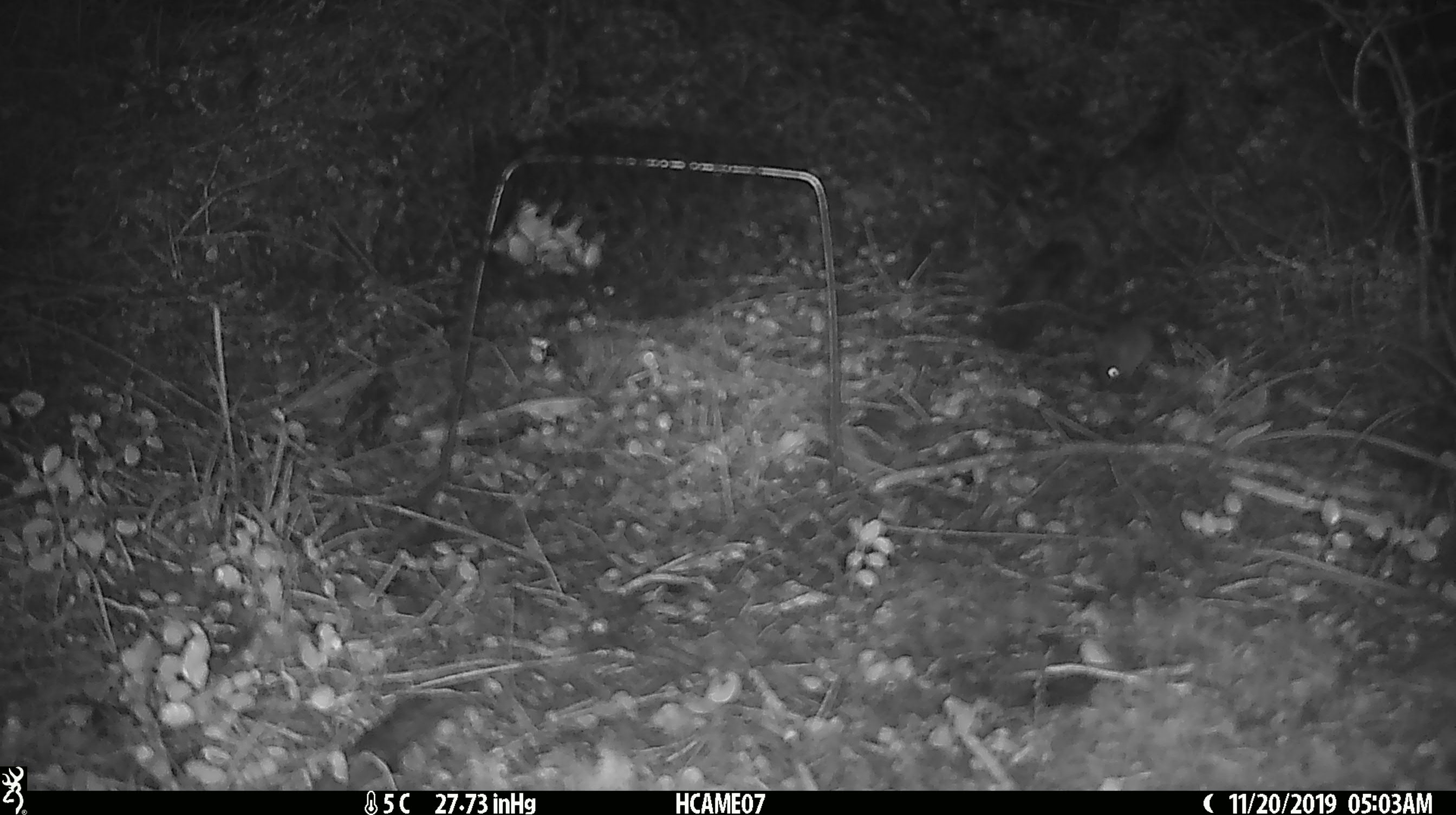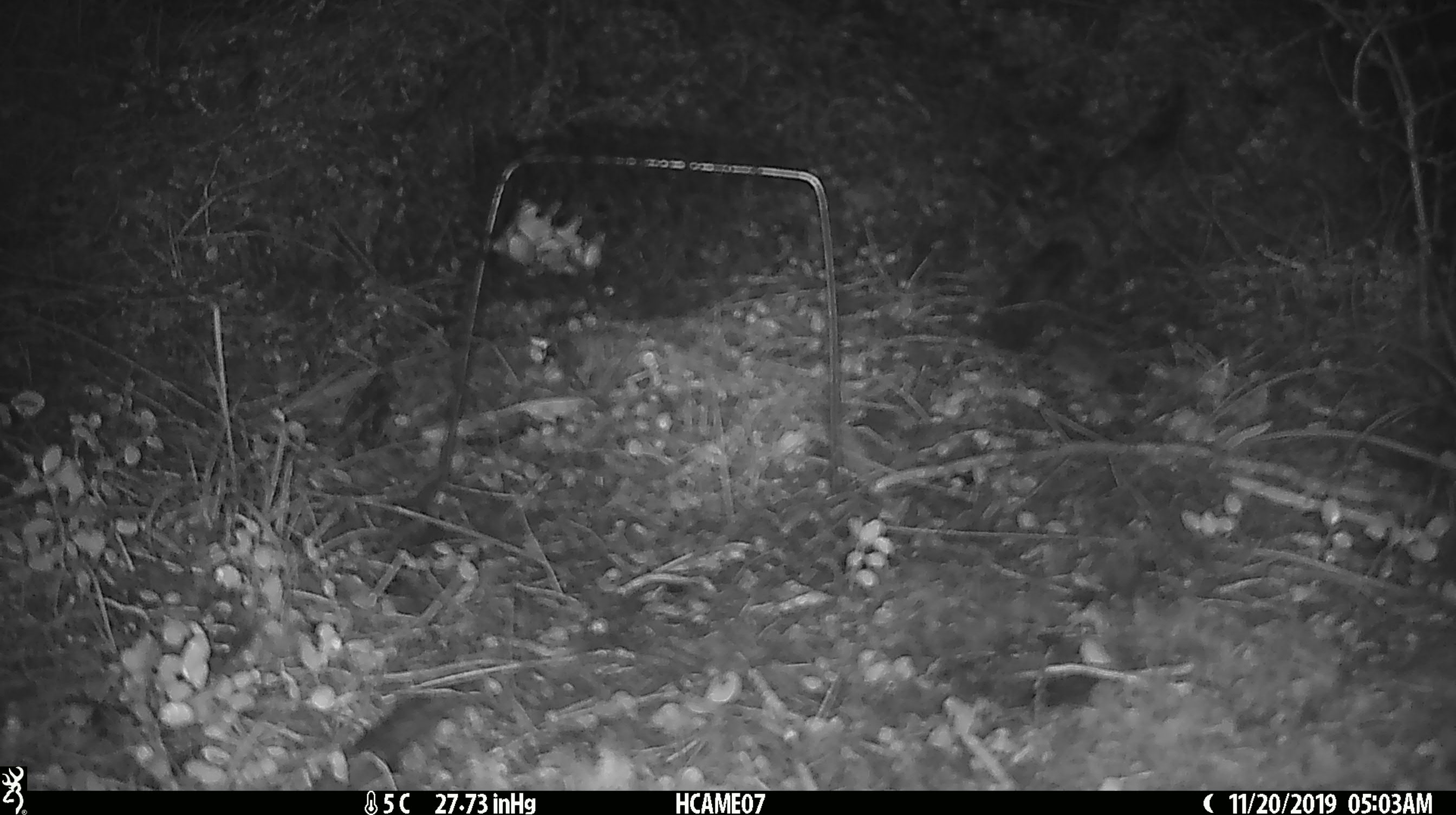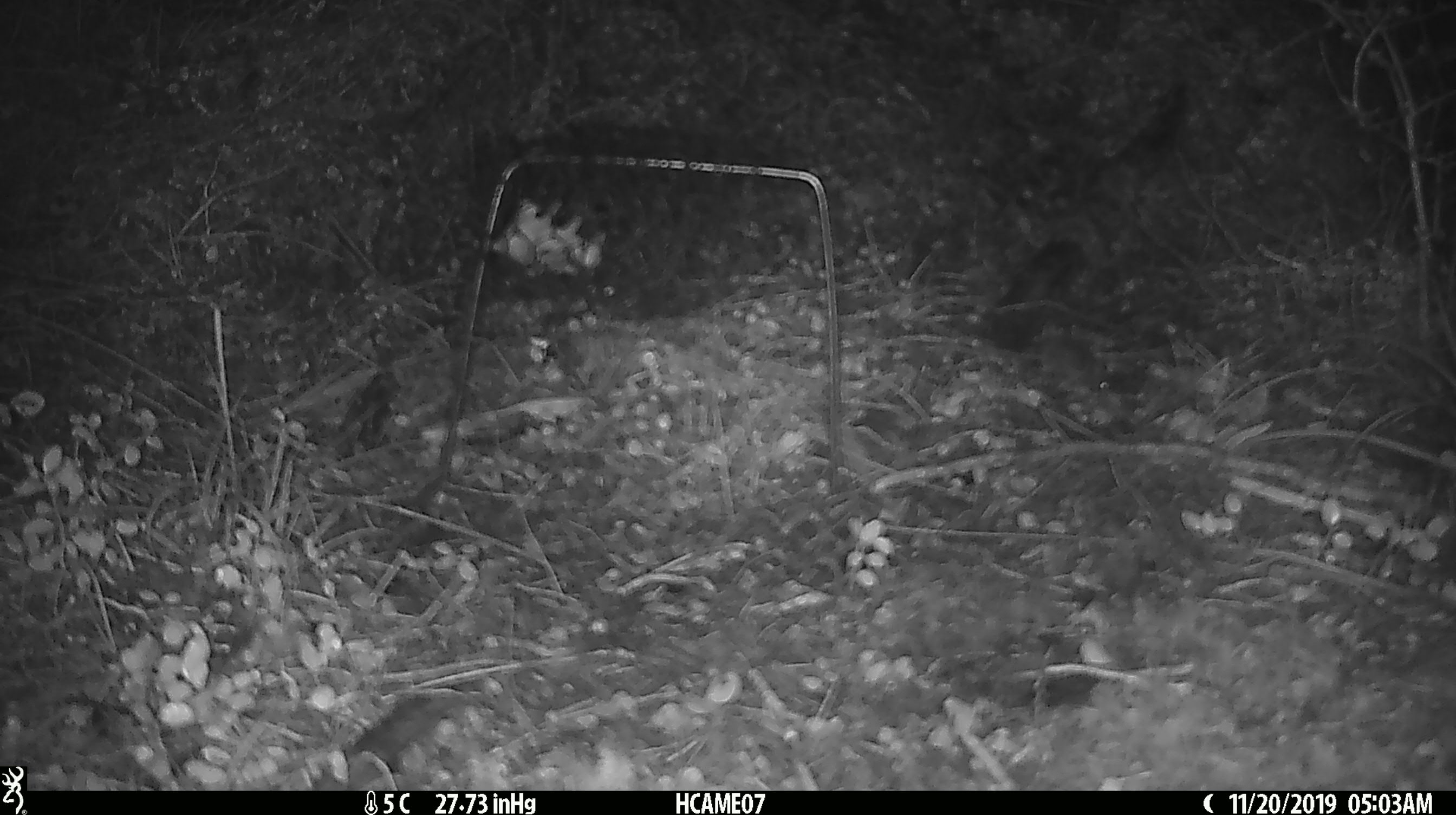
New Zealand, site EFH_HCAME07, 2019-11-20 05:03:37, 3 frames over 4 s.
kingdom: Animalia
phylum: Chordata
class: Mammalia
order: Rodentia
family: Muridae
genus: Mus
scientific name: Mus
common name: mouse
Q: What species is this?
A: Mouse (Mus).